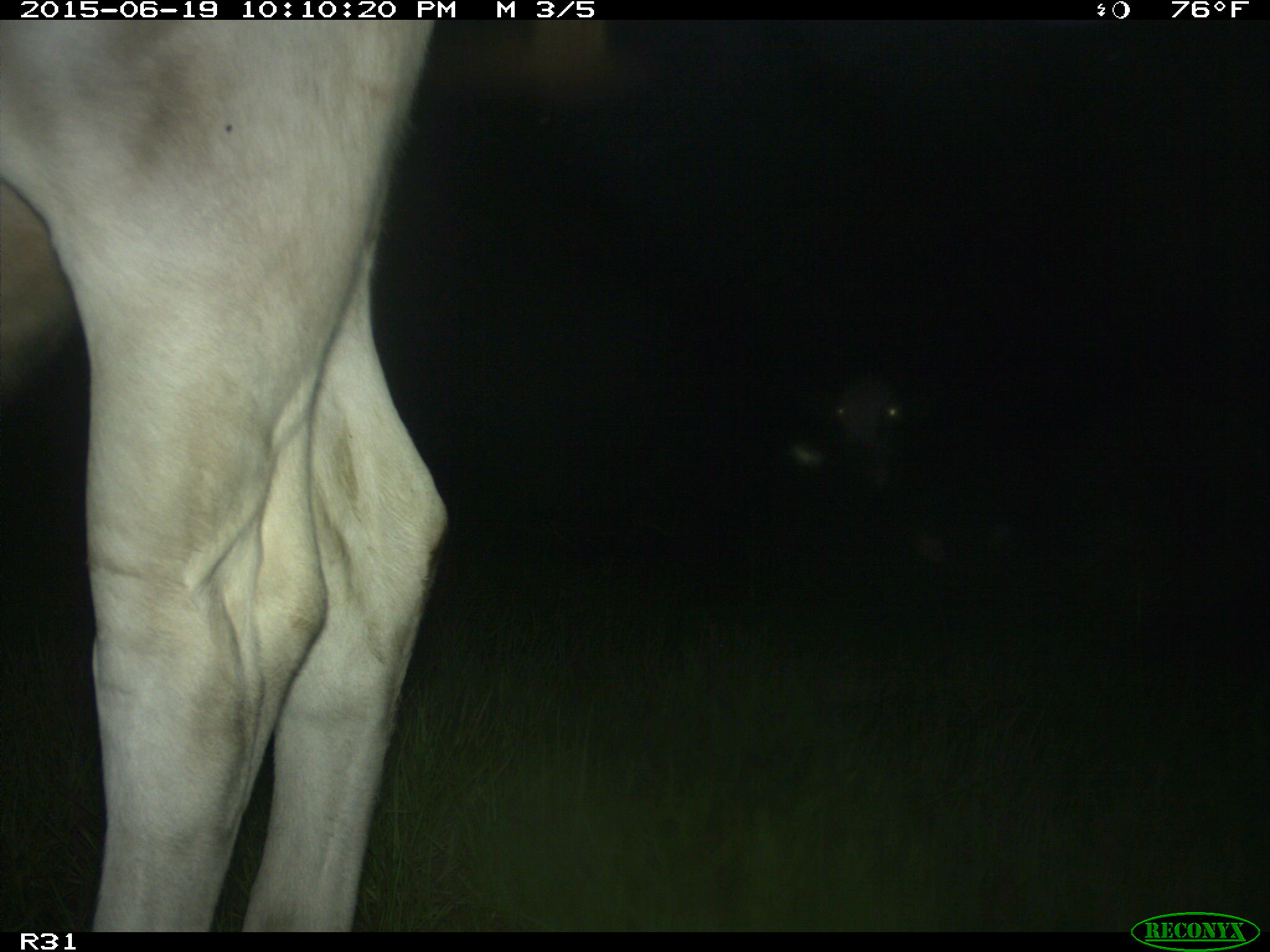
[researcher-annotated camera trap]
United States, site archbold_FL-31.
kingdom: Animalia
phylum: Chordata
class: Mammalia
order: Artiodactyla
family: Bovidae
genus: Bos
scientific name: Bos taurus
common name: domestic cow